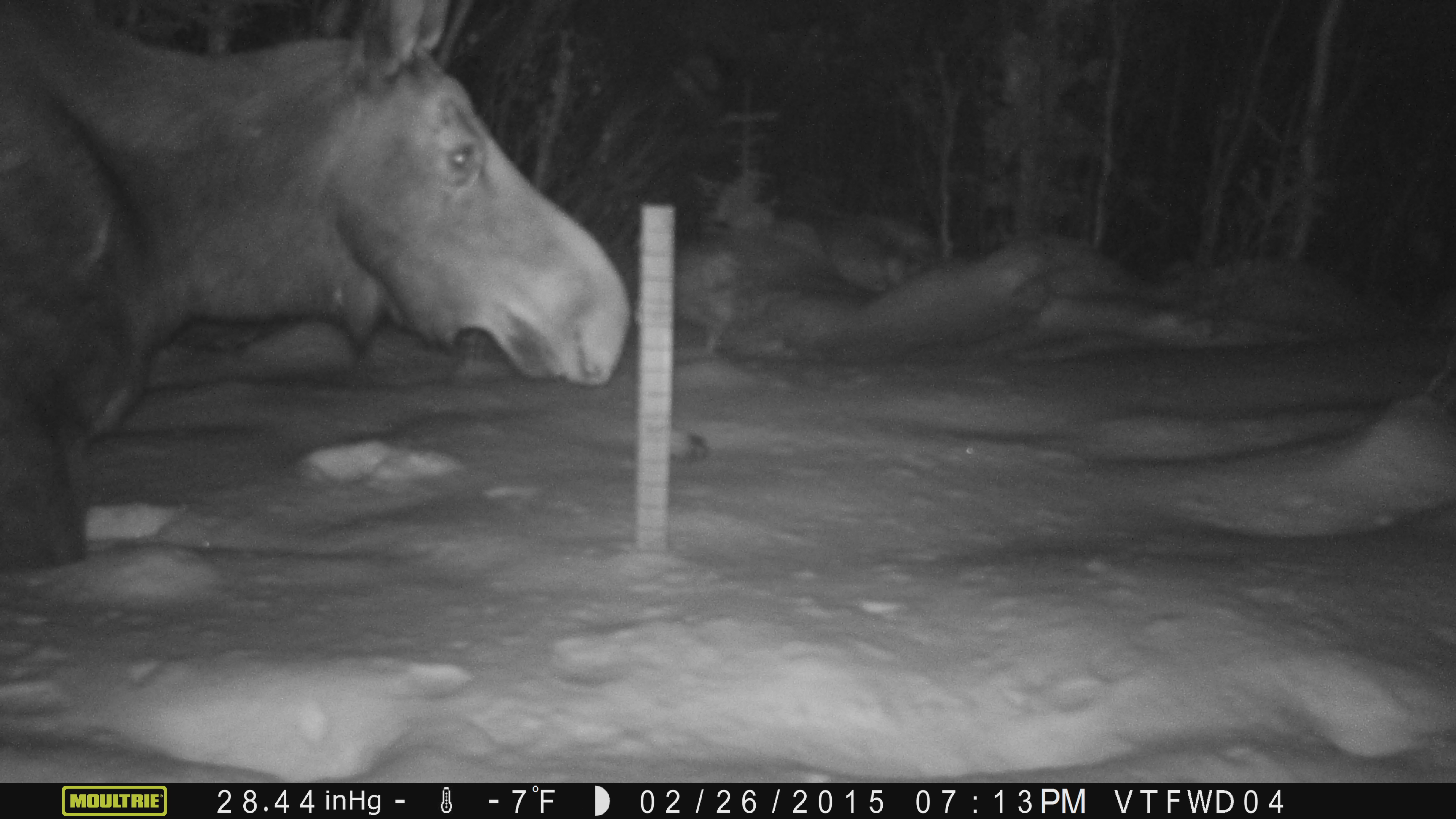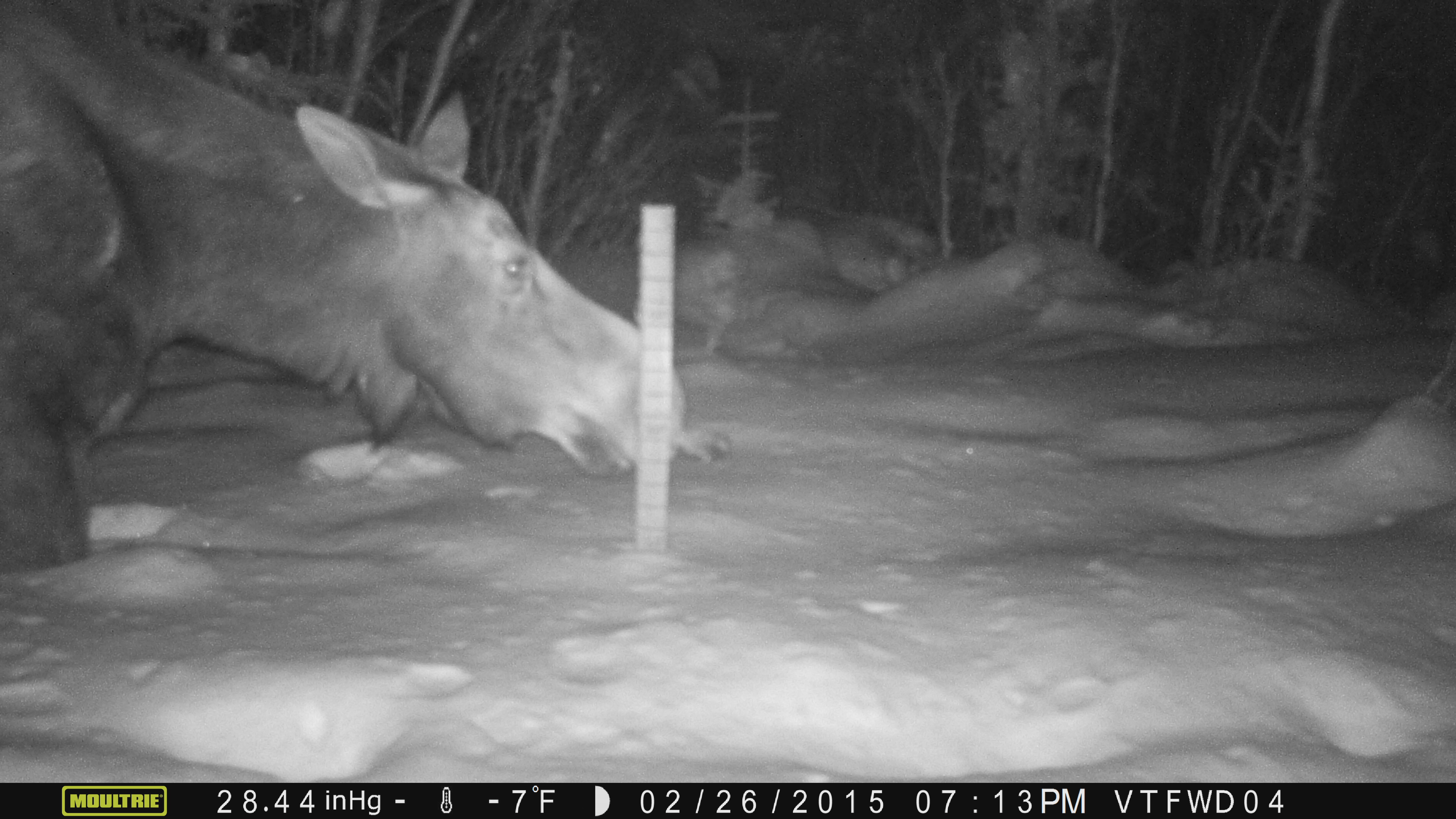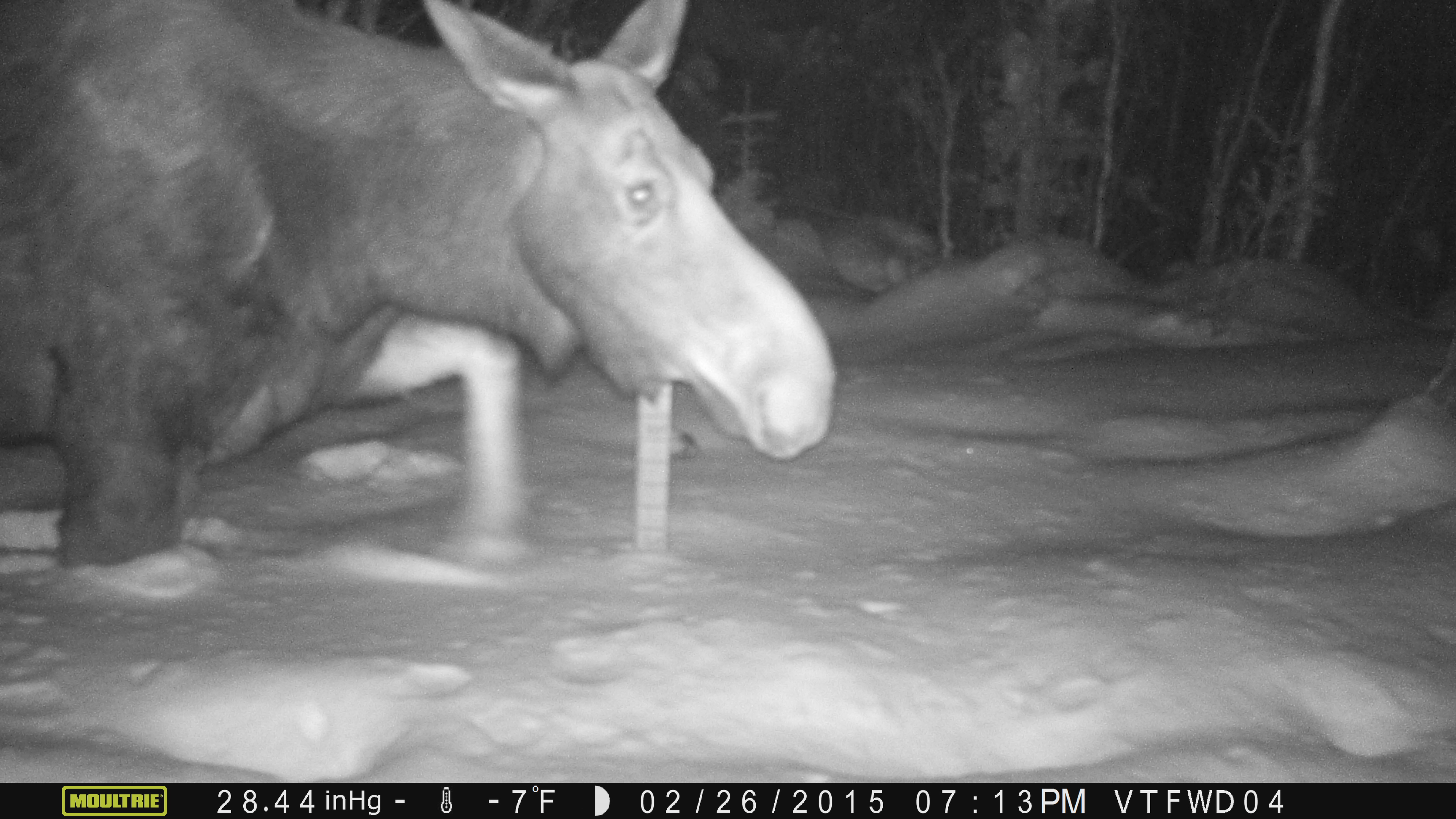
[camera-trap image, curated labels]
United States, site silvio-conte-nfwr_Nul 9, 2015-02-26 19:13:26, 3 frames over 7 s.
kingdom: Animalia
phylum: Chordata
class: Mammalia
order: Artiodactyla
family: Cervidae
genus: Alces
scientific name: Alces alces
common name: moose